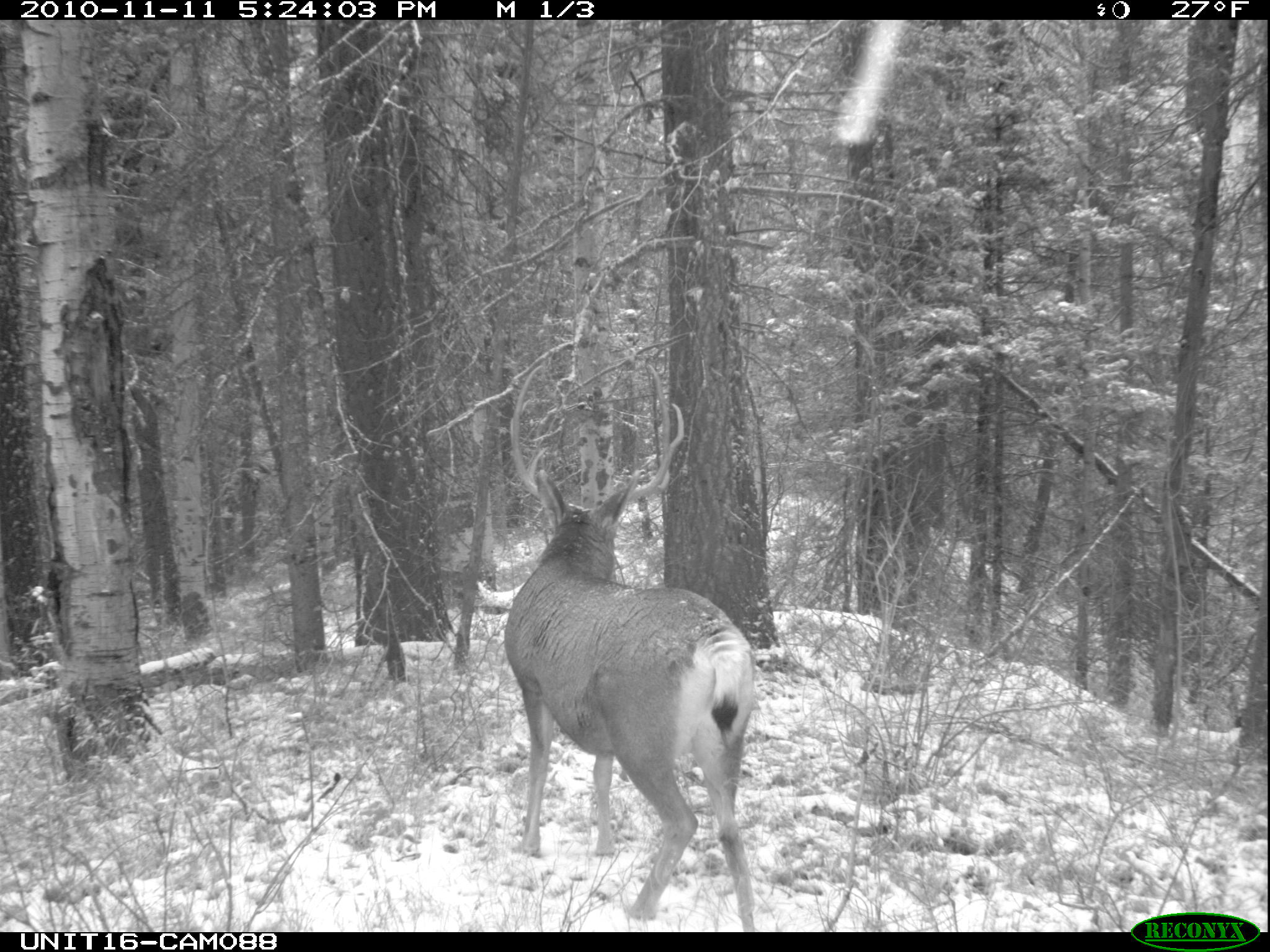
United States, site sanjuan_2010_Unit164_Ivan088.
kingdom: Animalia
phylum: Chordata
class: Mammalia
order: Artiodactyla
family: Cervidae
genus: Odocoileus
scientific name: Odocoileus hemionus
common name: mule deer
Odocoileus hemionus (mule deer).